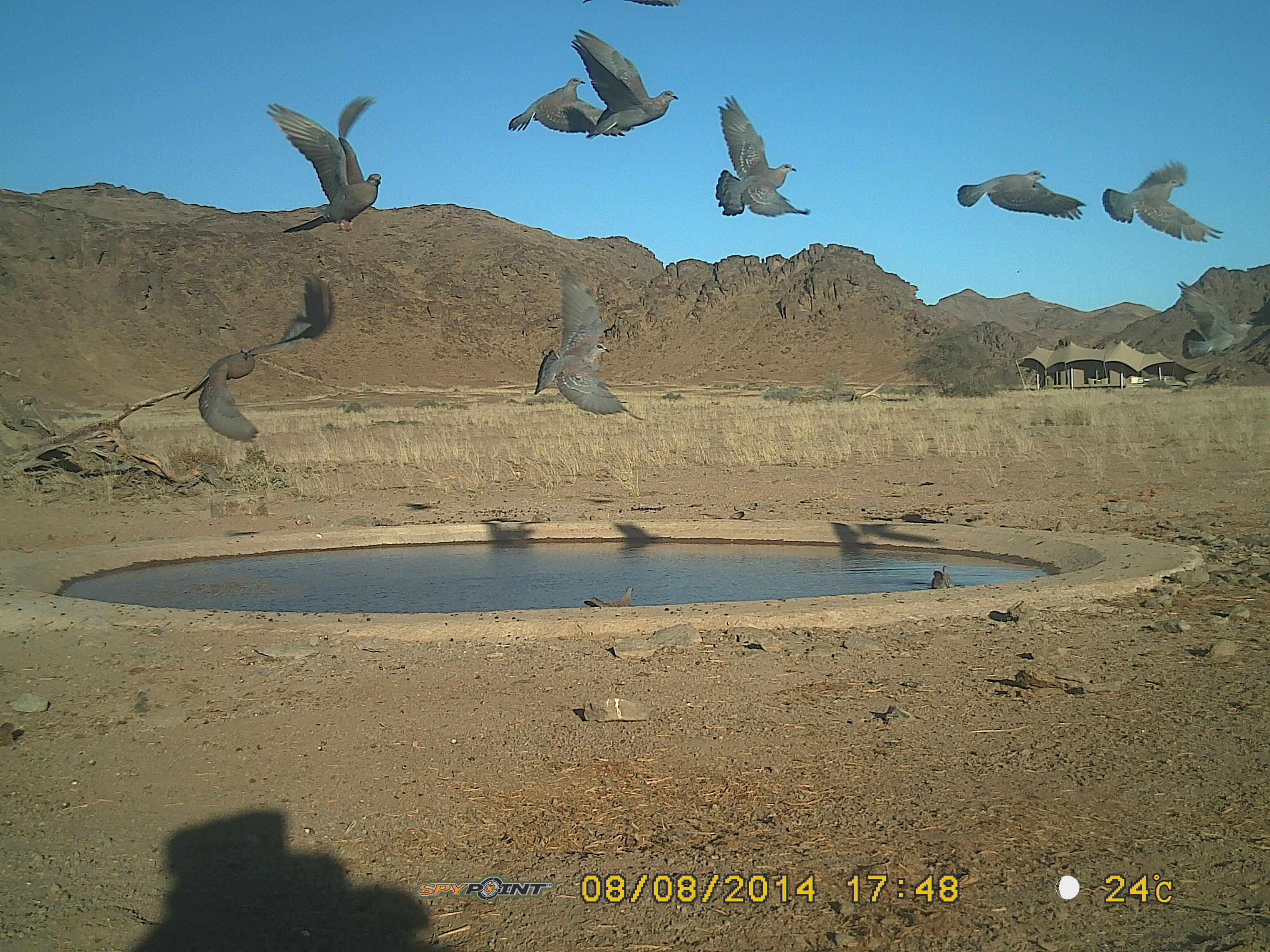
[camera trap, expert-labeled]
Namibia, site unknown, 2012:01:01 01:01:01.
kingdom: Animalia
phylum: Chordata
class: Aves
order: Columbiformes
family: Columbidae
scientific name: Columbidae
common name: pigeons and doves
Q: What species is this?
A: Columbidae (pigeons and doves).